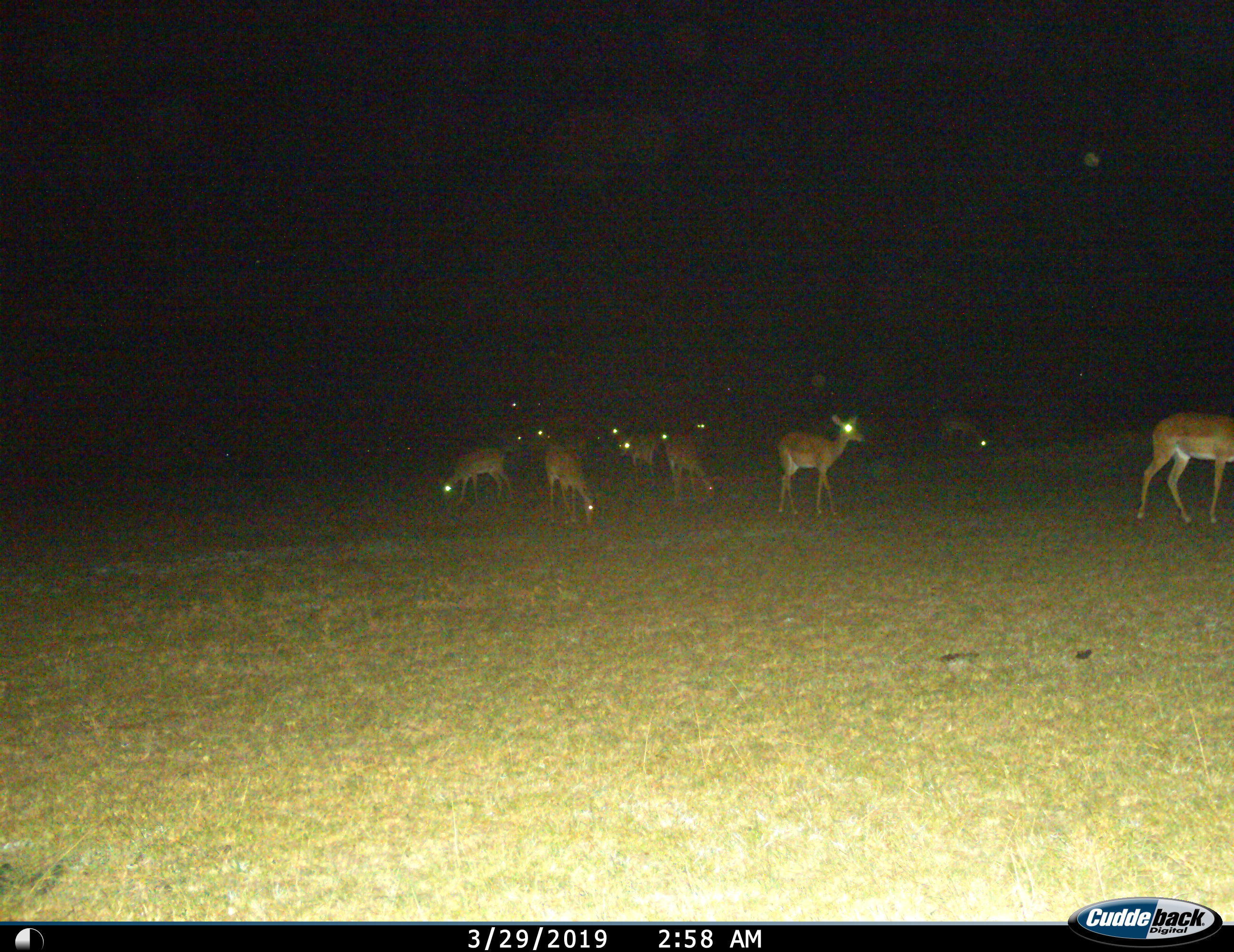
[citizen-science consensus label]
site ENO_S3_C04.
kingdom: Animalia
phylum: Chordata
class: Mammalia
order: Artiodactyla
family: Bovidae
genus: Aepyceros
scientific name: Aepyceros melampus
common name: impala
Impala (Aepyceros melampus), count 10. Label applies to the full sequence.